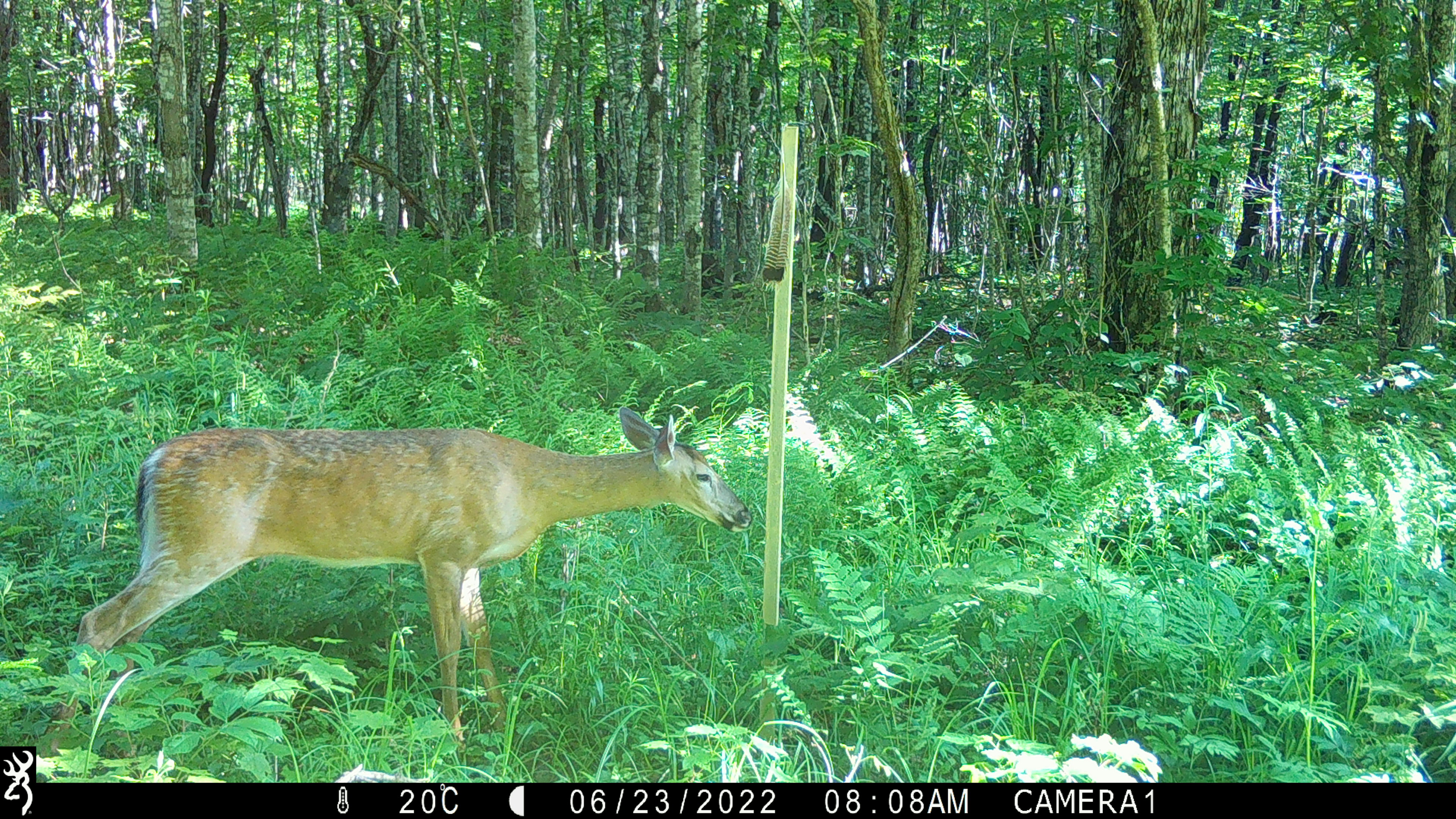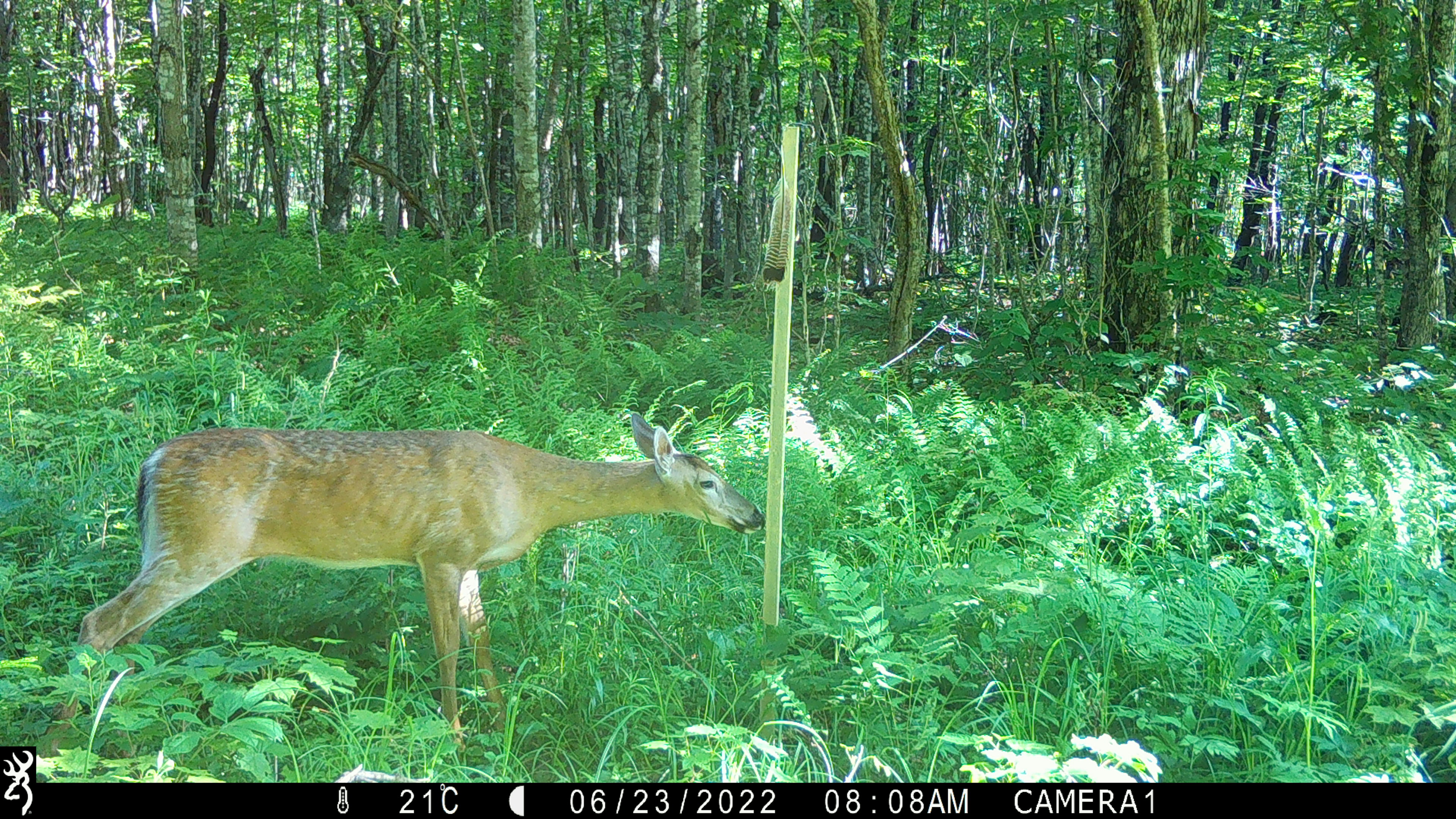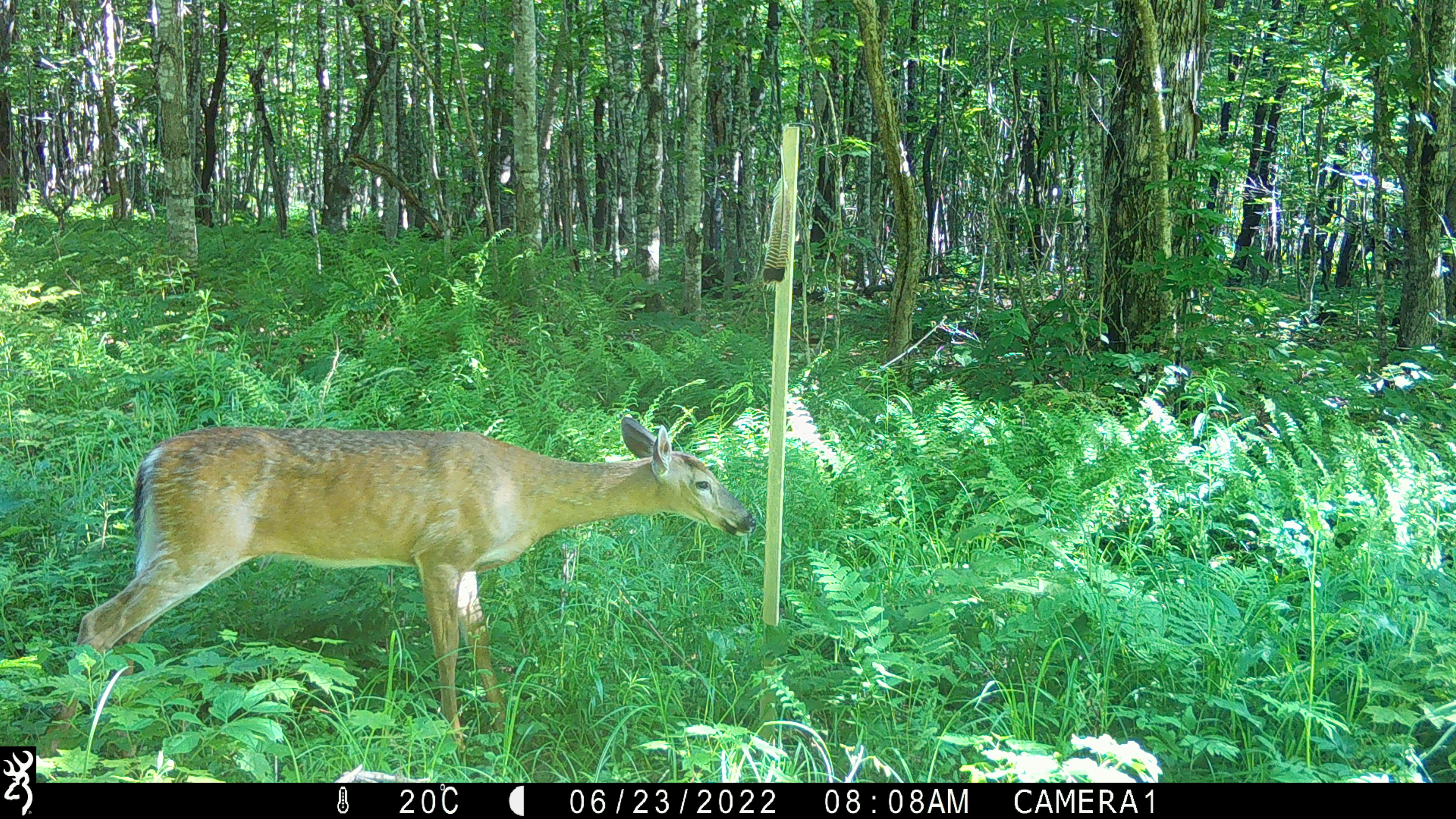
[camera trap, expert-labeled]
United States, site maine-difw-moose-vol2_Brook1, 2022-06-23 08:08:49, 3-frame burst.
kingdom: Animalia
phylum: Chordata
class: Mammalia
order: Artiodactyla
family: Cervidae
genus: Odocoileus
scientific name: Odocoileus virginianus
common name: white-tailed deer